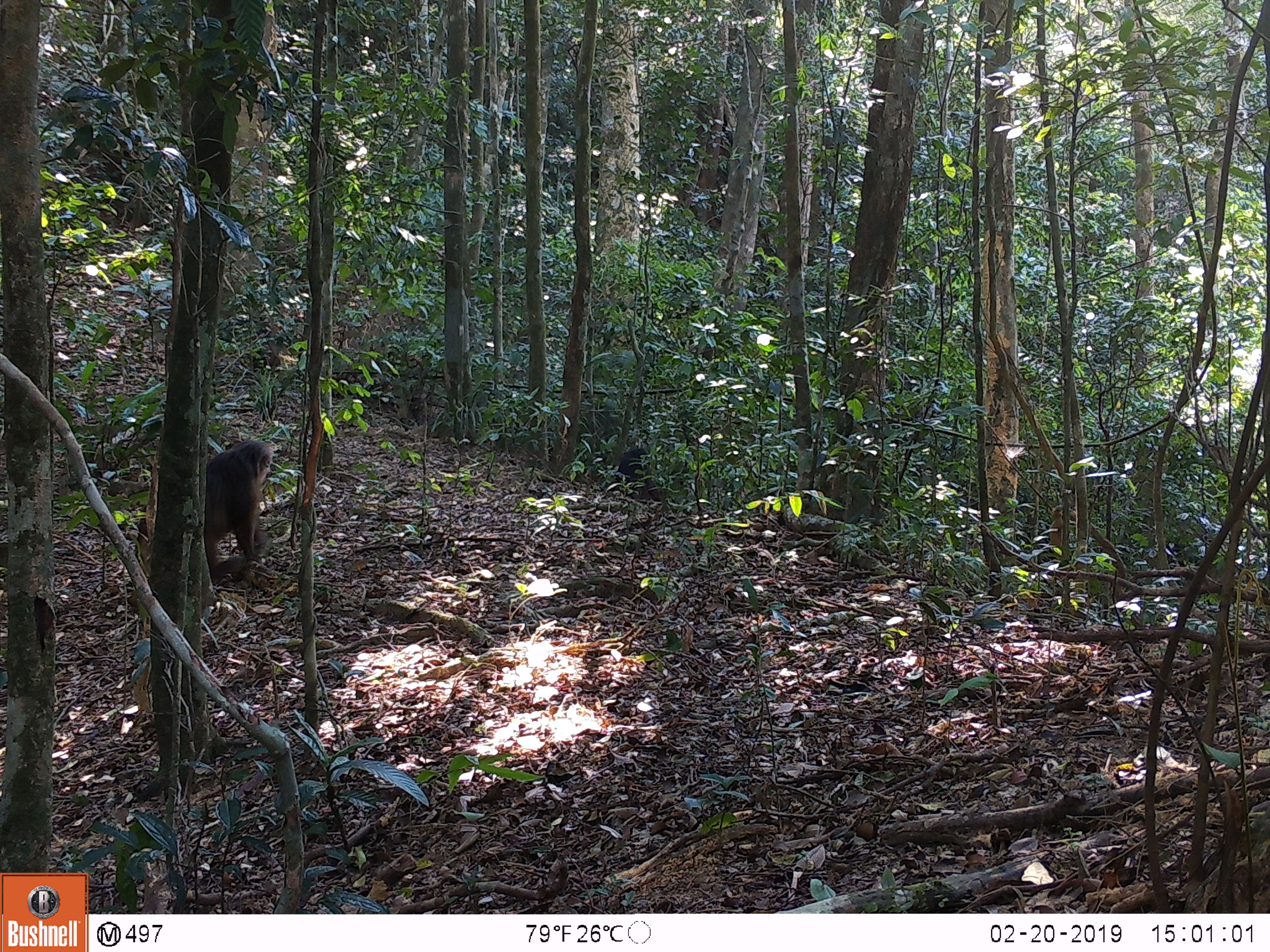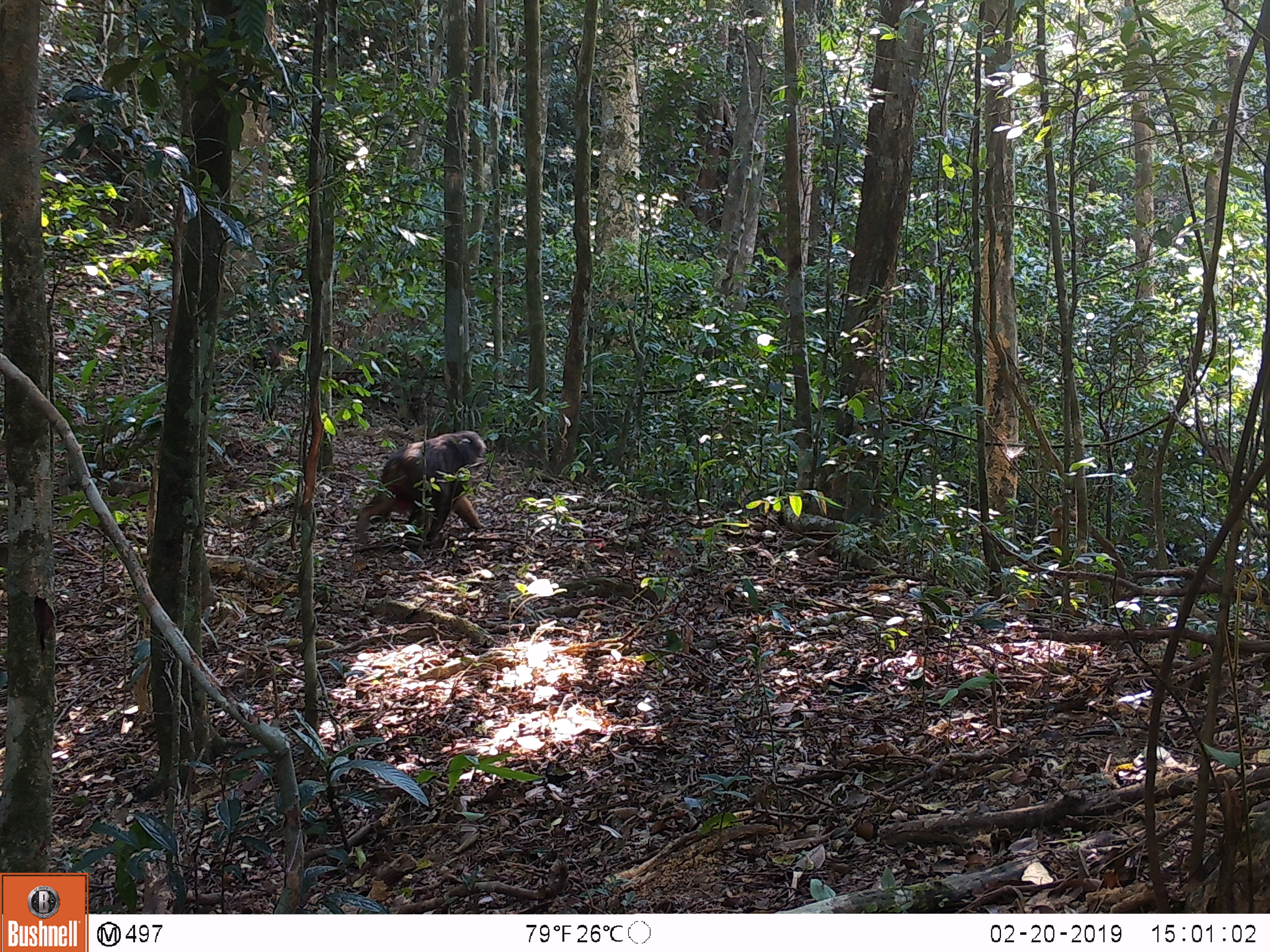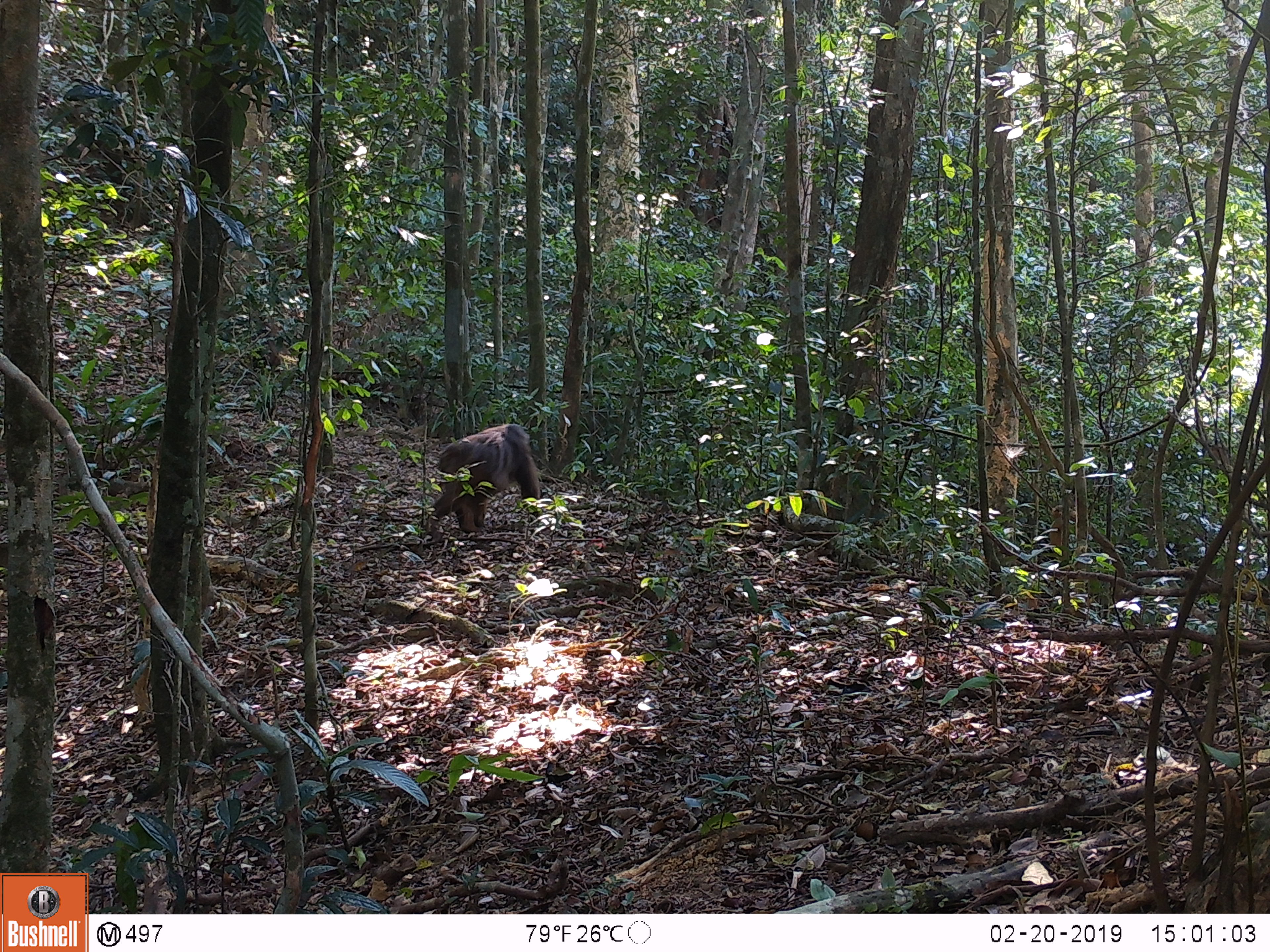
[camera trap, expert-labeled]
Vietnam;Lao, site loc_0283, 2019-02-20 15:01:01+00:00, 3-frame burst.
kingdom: Animalia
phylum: Chordata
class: Mammalia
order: Primates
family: Cercopithecidae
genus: Macaca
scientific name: Macaca arctoides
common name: stump-tailed macaque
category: stump tailed macaque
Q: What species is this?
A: Stump tailed macaque (stump-tailed macaque) (Macaca arctoides).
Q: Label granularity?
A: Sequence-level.